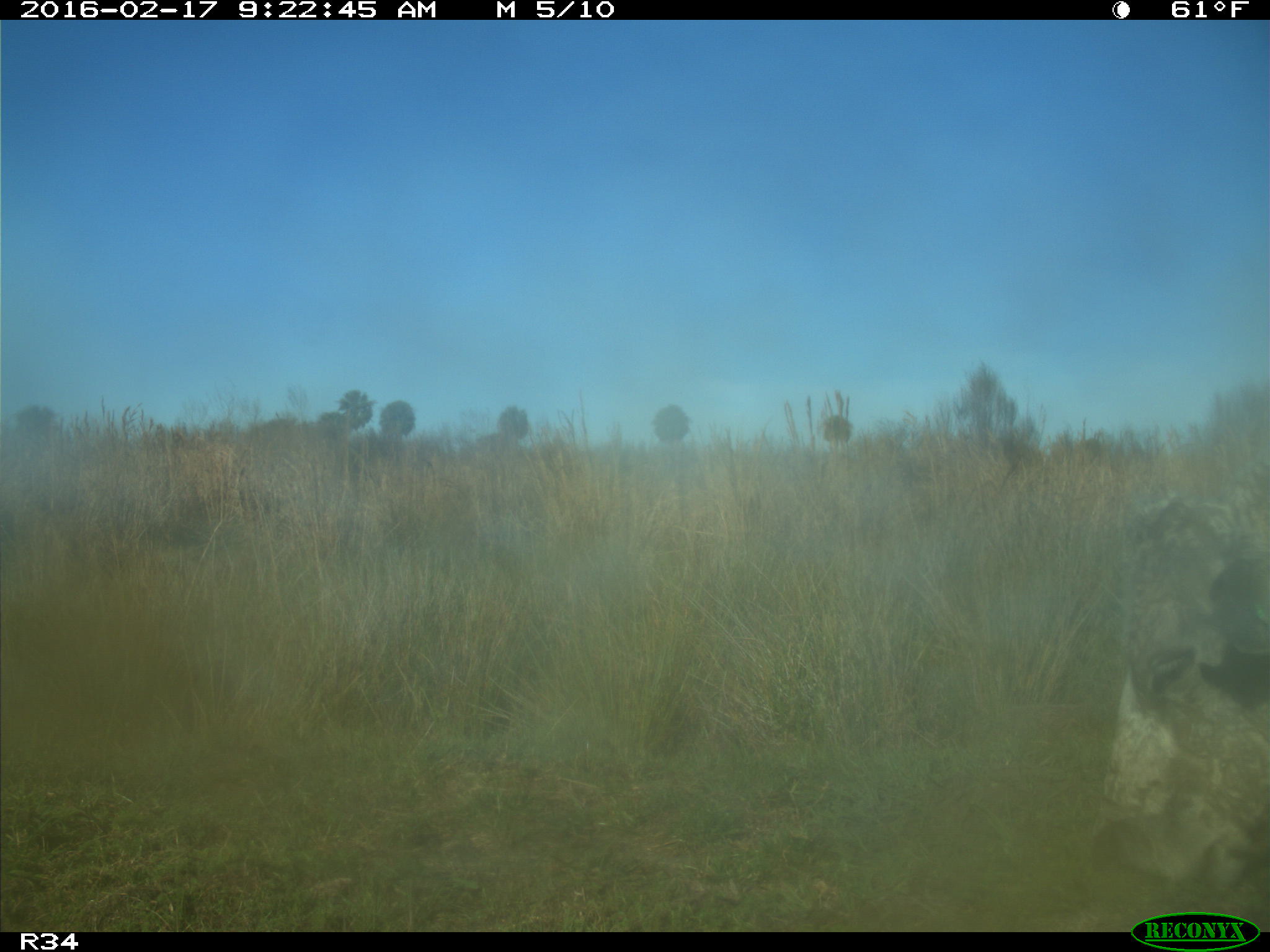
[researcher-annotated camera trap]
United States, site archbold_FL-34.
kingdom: Animalia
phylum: Chordata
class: Mammalia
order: Artiodactyla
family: Bovidae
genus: Bos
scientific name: Bos taurus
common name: domestic cow